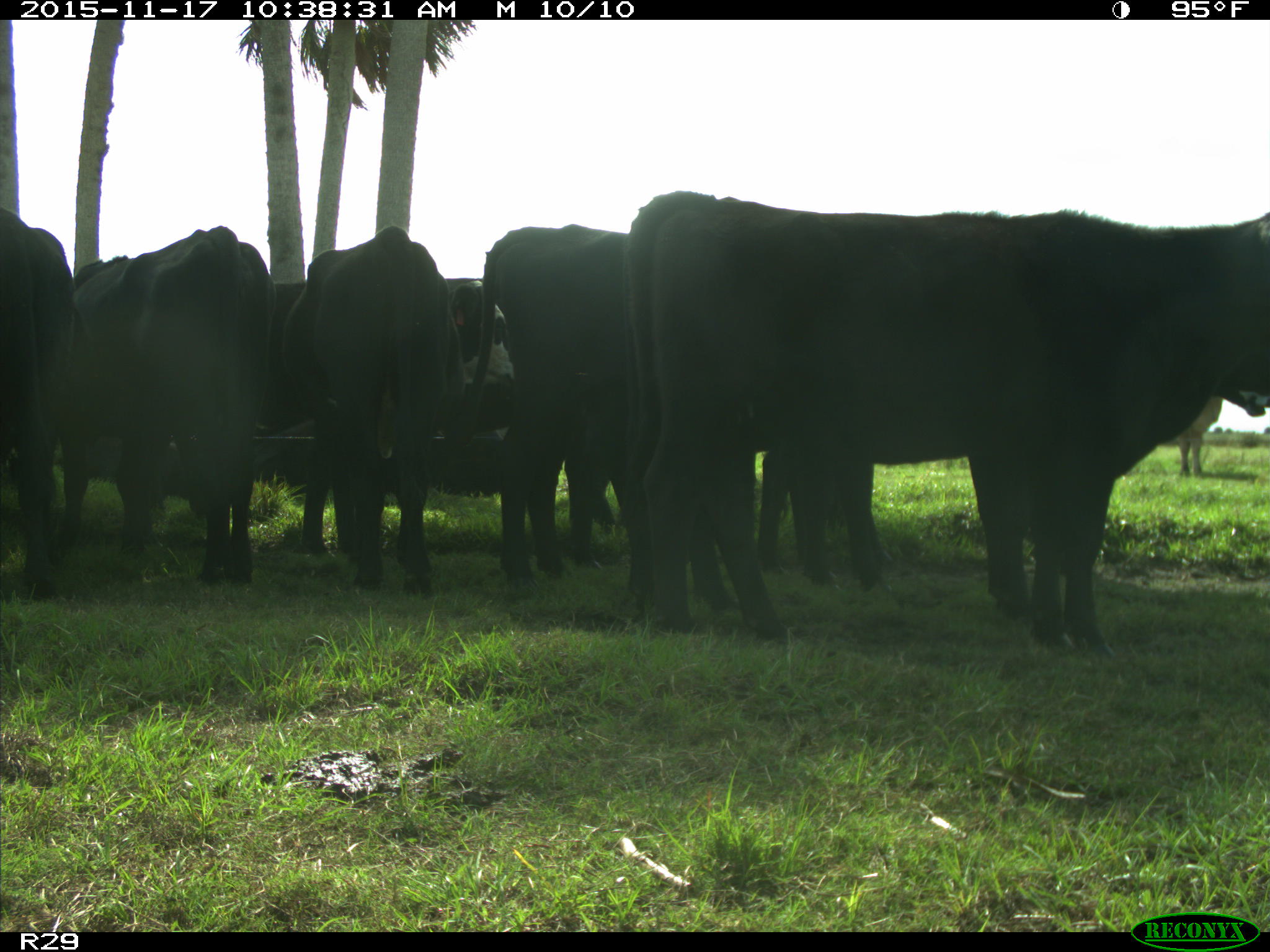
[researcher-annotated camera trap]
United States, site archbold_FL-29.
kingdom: Animalia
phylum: Chordata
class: Mammalia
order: Artiodactyla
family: Bovidae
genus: Bos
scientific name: Bos taurus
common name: domestic cow